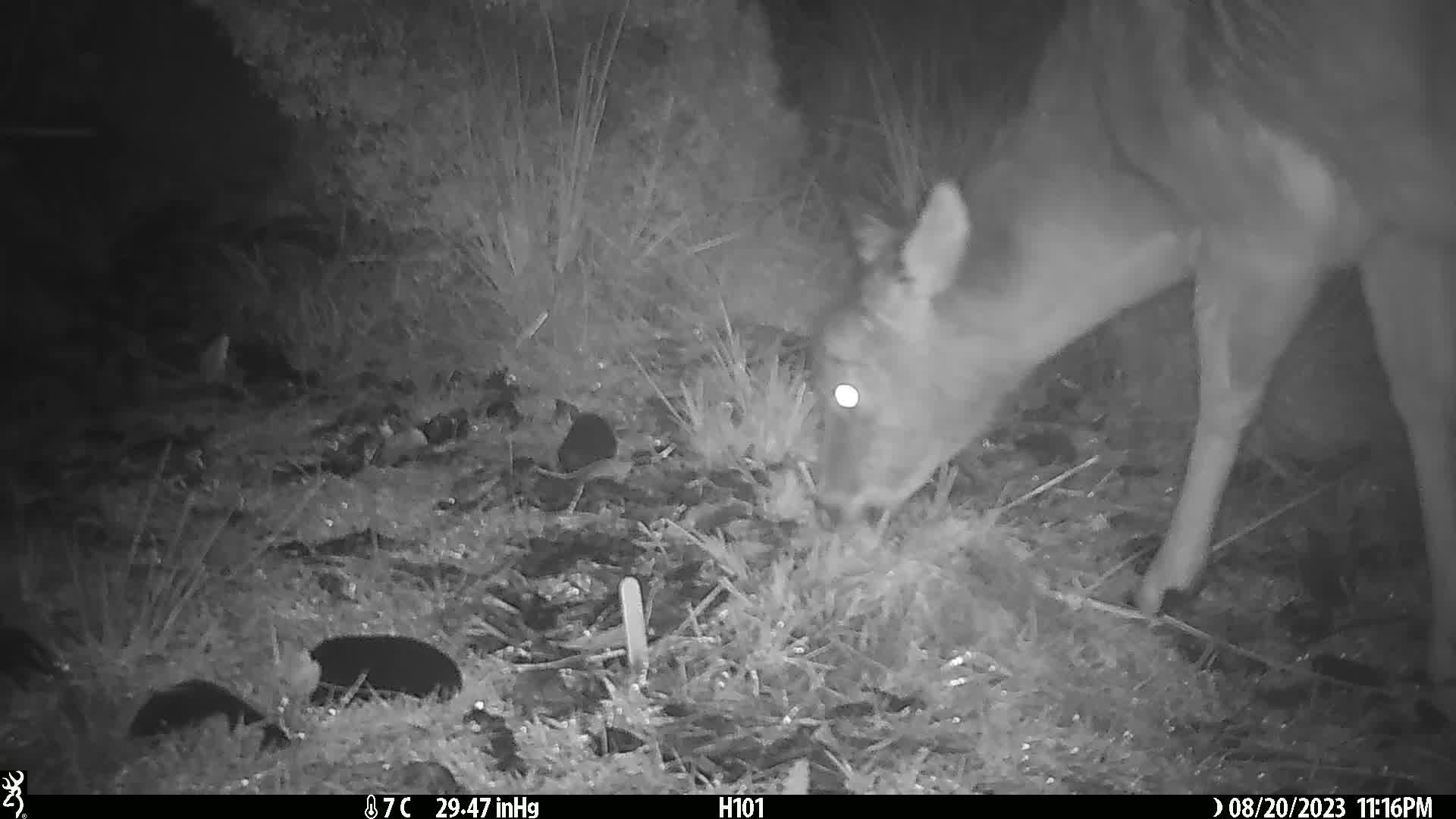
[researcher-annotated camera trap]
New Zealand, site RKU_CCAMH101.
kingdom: Animalia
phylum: Chordata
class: Mammalia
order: Artiodactyla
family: Cervidae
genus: Odocoileus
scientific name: Odocoileus virginianus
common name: white-tailed deer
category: white tailed deer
White tailed deer (white-tailed deer) (Odocoileus virginianus).